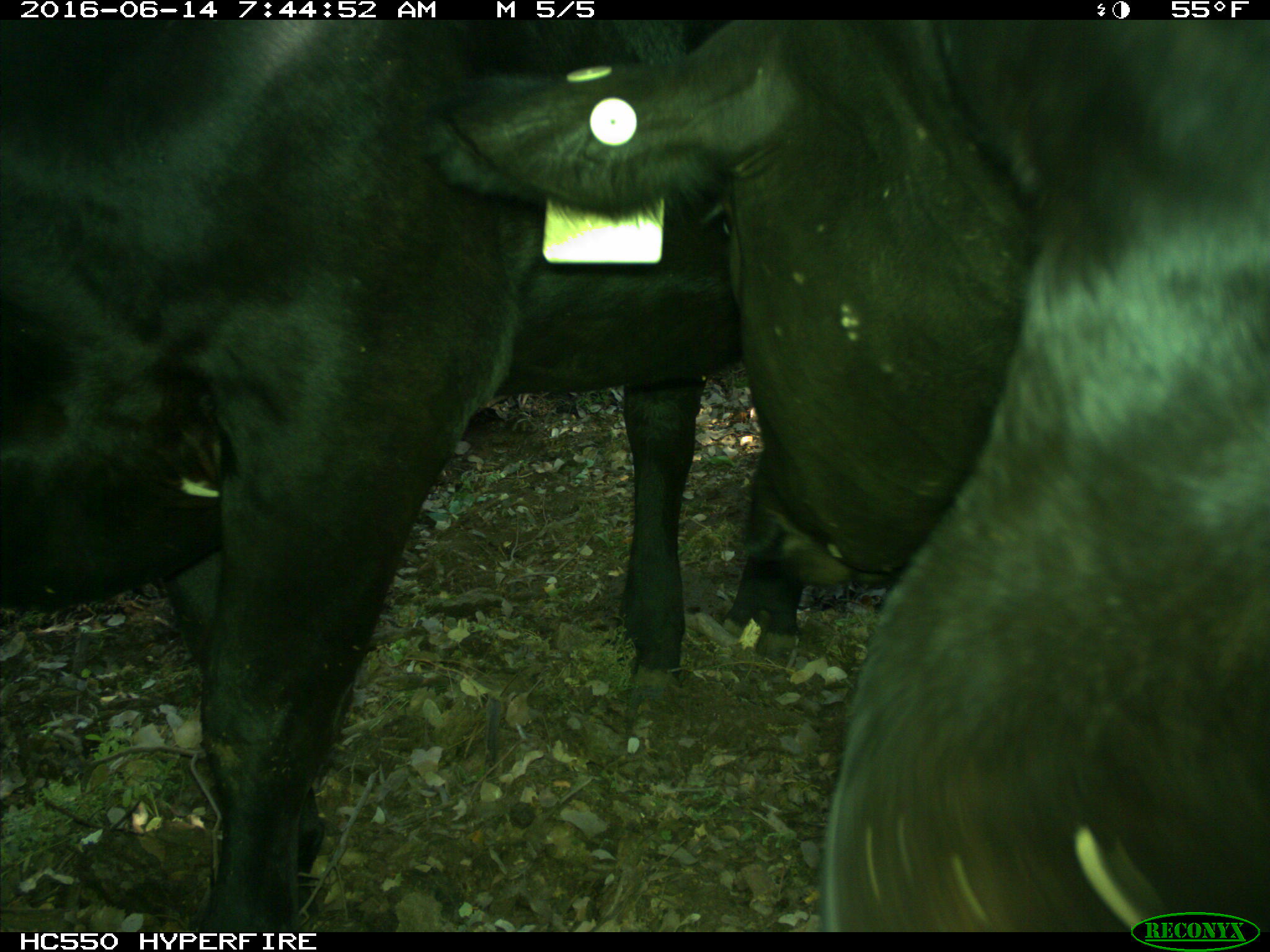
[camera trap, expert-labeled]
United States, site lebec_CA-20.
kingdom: Animalia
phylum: Chordata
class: Mammalia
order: Artiodactyla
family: Bovidae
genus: Bos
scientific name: Bos taurus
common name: domestic cow